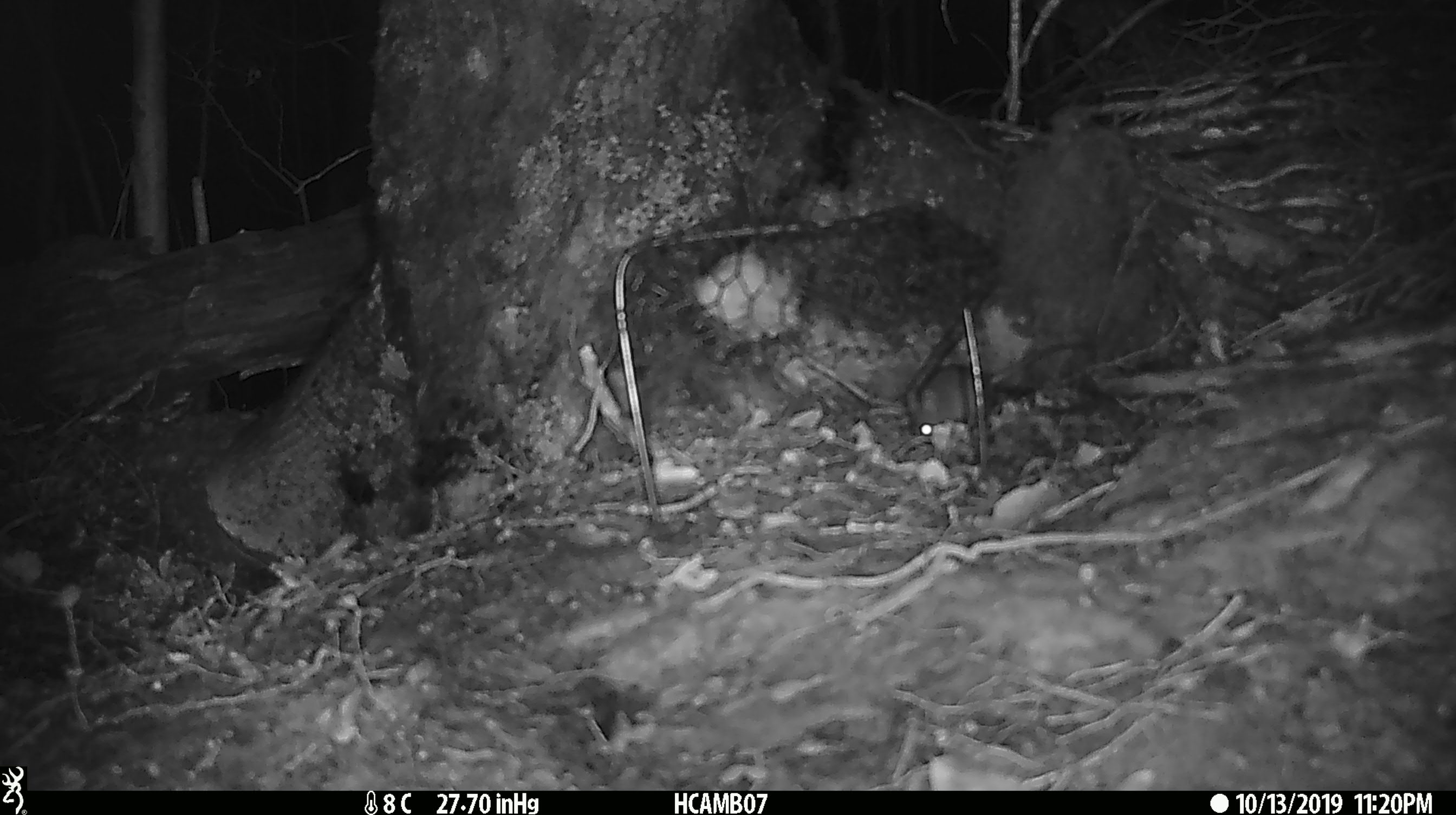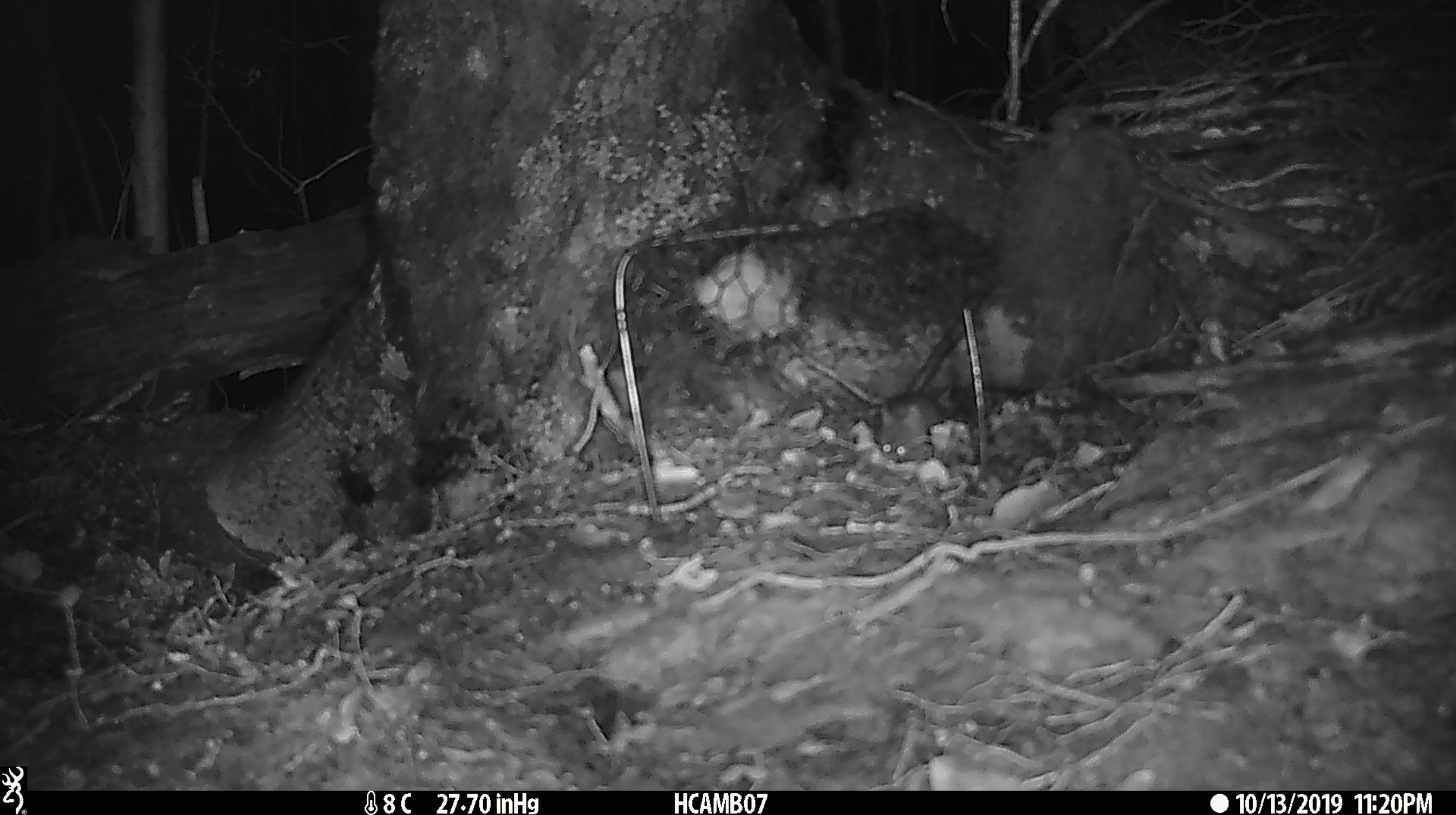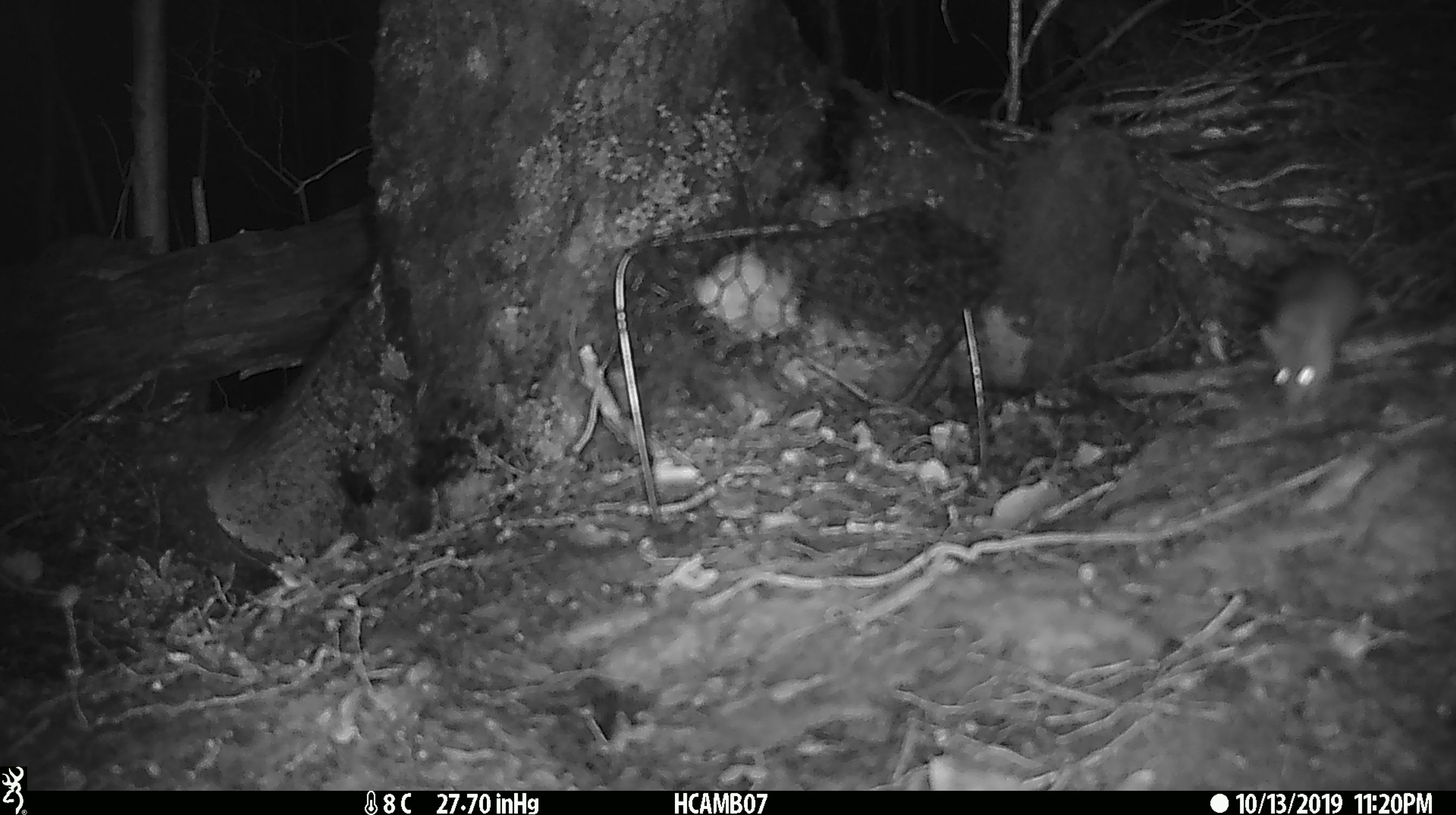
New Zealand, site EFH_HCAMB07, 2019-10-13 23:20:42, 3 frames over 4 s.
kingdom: Animalia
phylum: Chordata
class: Mammalia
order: Rodentia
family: Muridae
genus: Mus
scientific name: Mus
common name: mouse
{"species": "mouse (Mus)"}